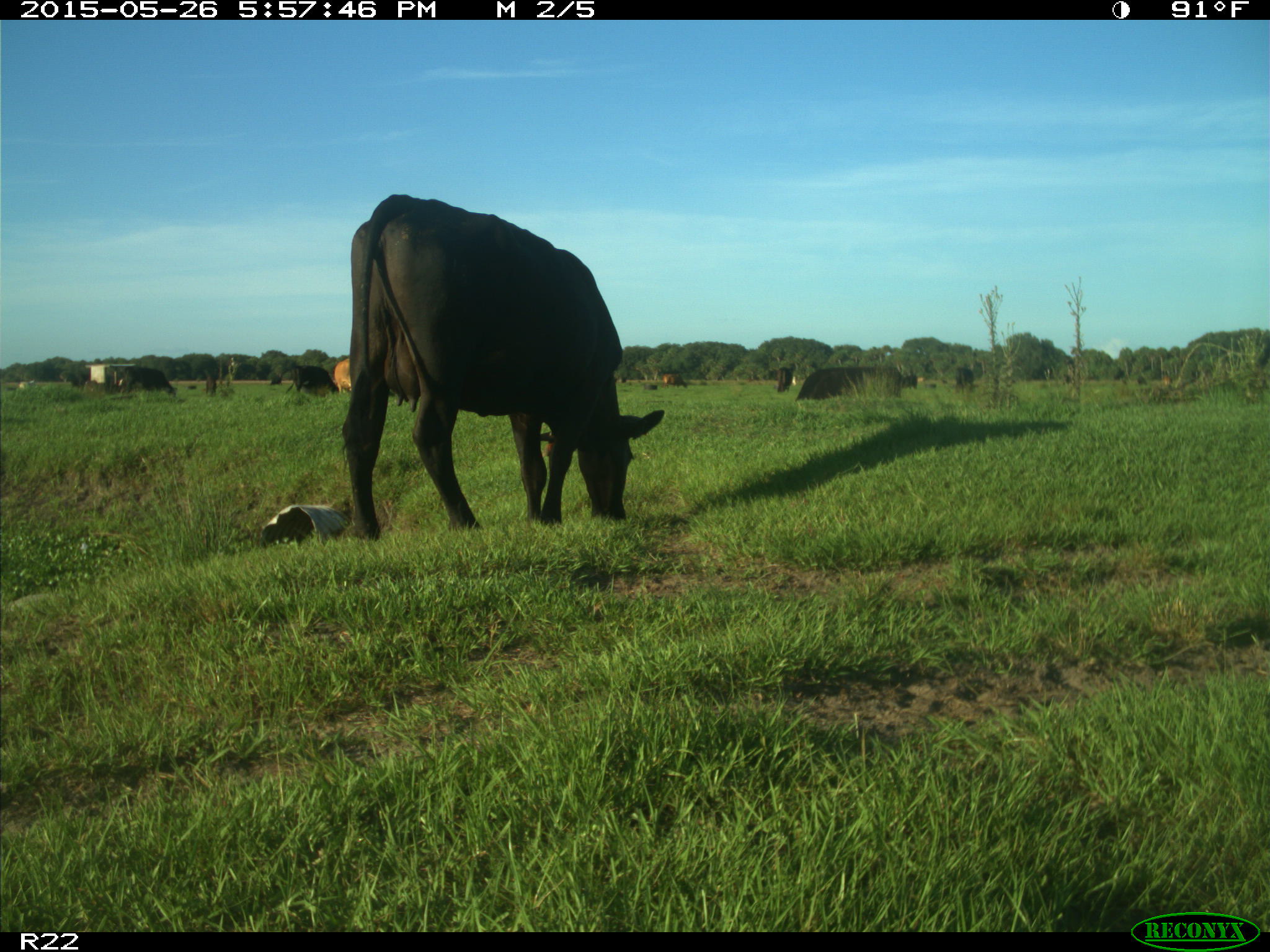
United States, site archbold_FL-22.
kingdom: Animalia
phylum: Chordata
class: Mammalia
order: Artiodactyla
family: Bovidae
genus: Bos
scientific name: Bos taurus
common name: domestic cow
Bos taurus (domestic cow).